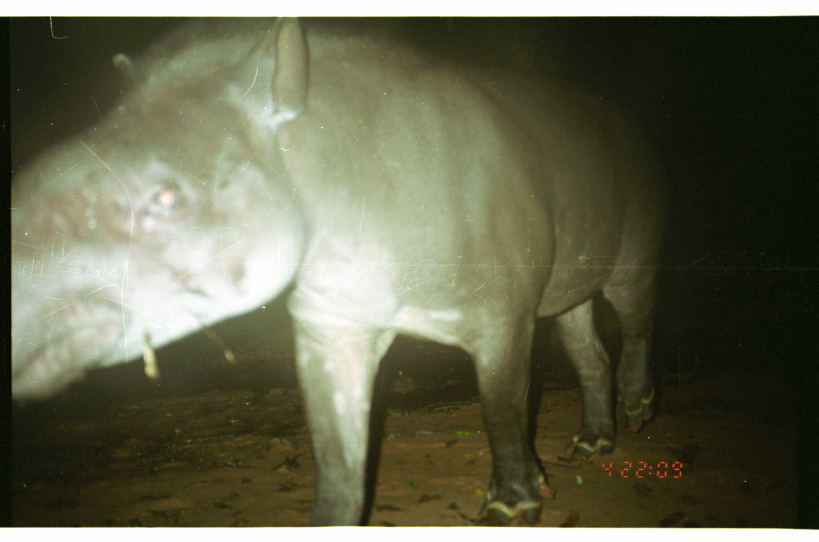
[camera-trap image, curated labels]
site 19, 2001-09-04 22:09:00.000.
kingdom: Animalia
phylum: Chordata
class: Mammalia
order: Perissodactyla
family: Tapiridae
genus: Tapirus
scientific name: Tapirus terrestris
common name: south american tapir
Tapirus terrestris (south american tapir).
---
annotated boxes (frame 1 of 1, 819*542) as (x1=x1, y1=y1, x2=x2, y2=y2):
tapirus terrestris: (x1=10, y1=17, x2=665, y2=526)